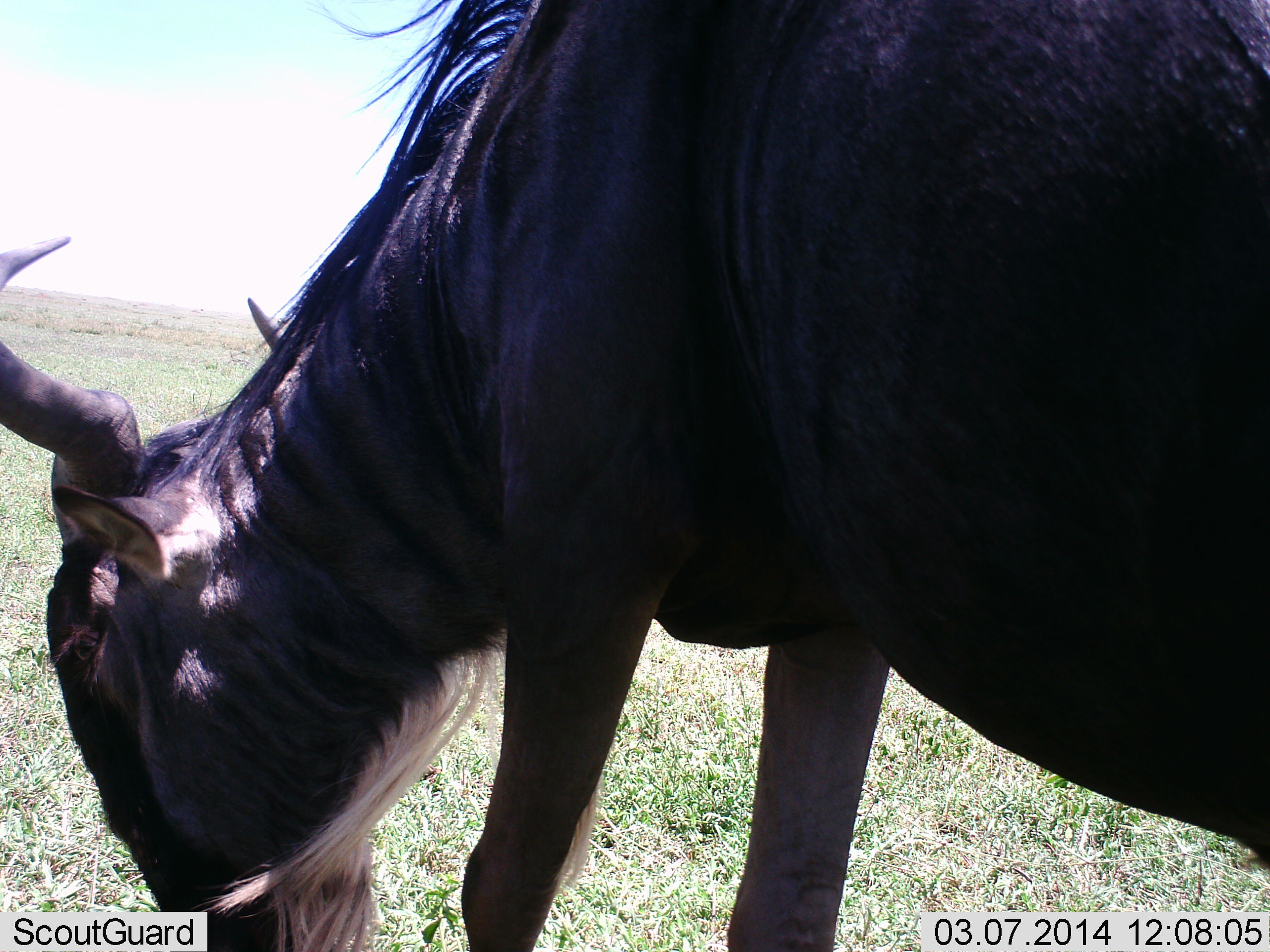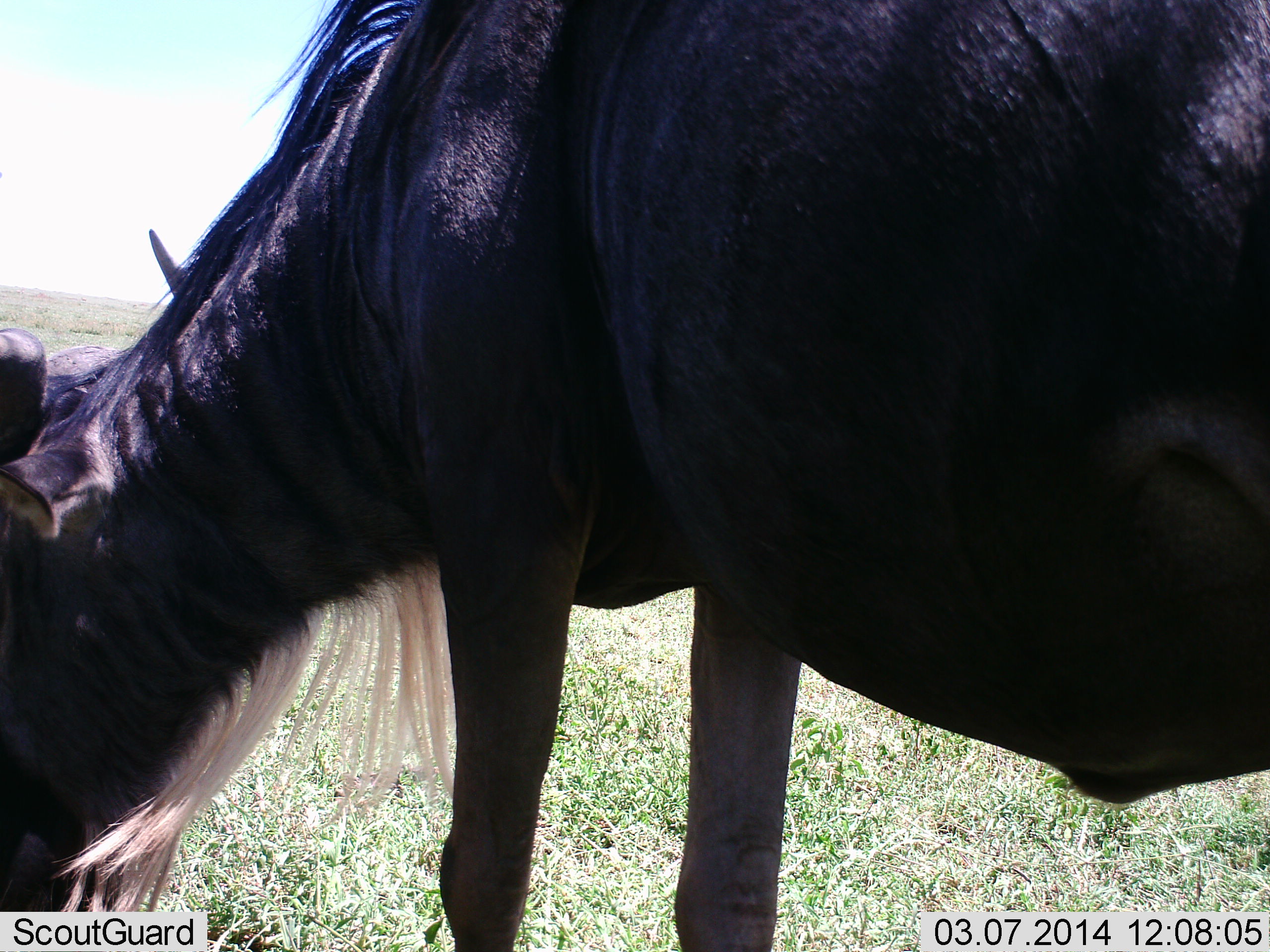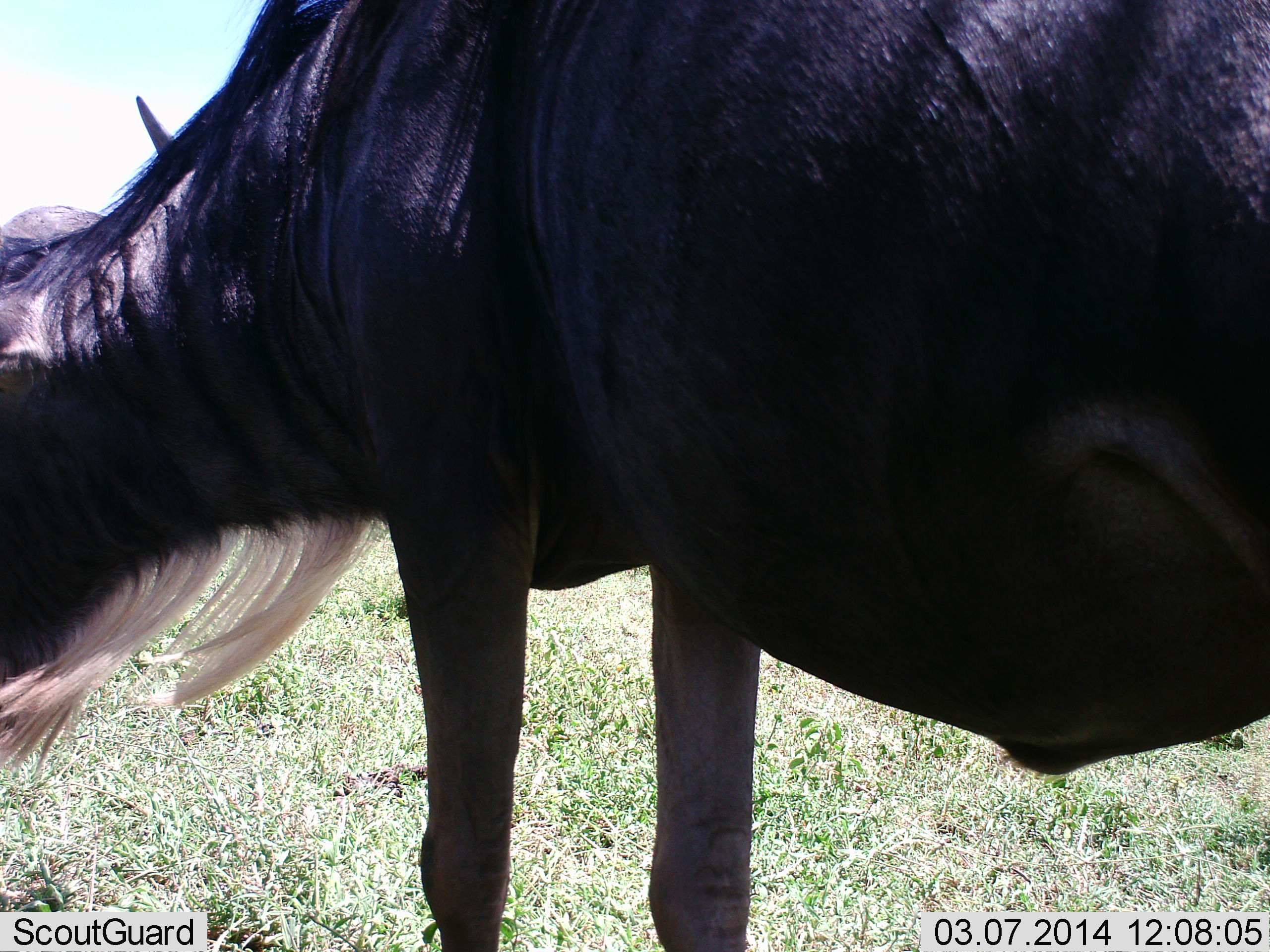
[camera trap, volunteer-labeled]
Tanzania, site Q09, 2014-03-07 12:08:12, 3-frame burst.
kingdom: Animalia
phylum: Chordata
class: Mammalia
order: Artiodactyla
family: Bovidae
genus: Connochaetes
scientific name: Connochaetes taurinus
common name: blue wildebeest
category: wildebeest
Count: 1.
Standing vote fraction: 30%.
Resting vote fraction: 0%.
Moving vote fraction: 0%.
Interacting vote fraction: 0%.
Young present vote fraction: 0%.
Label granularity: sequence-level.